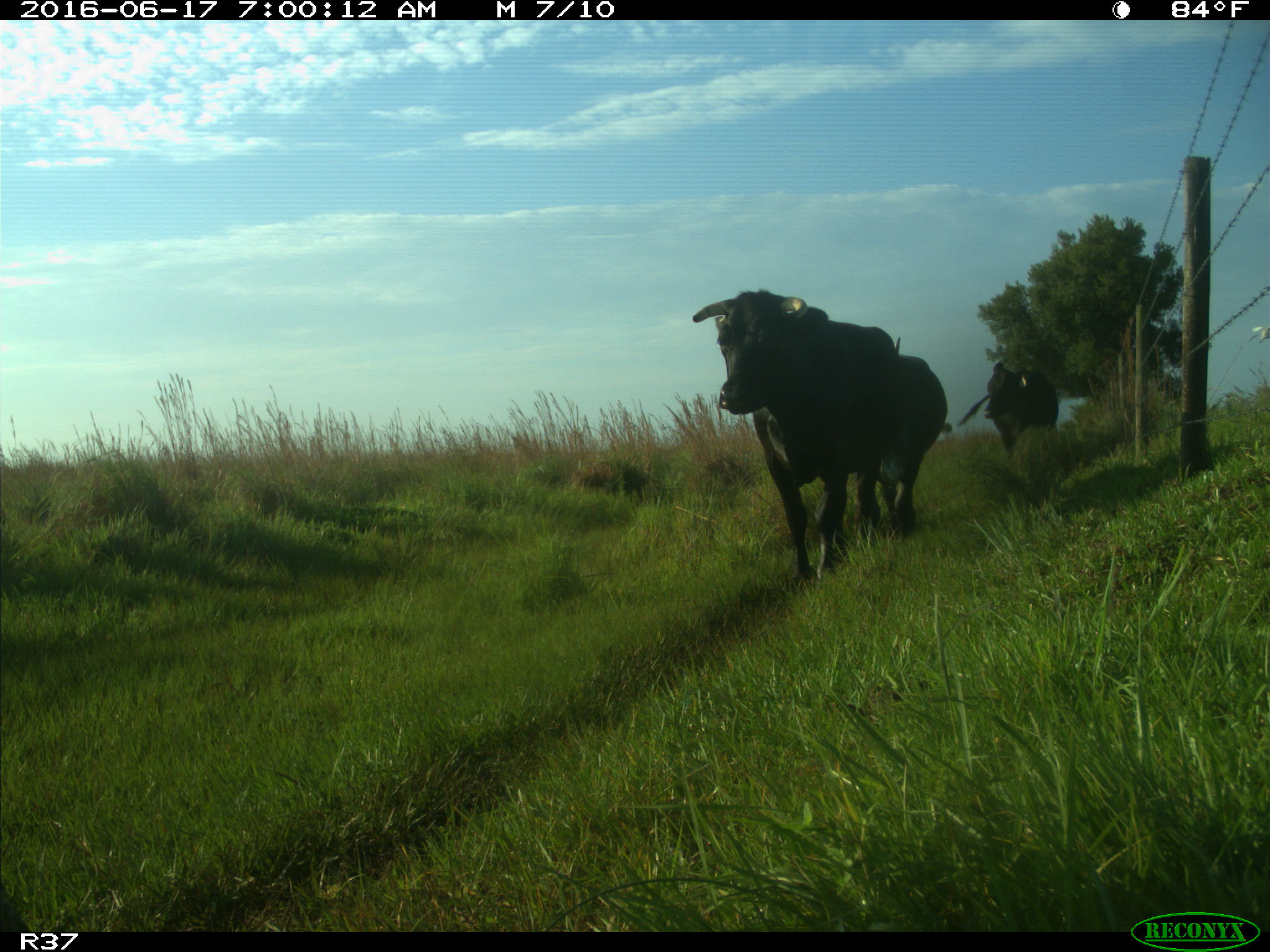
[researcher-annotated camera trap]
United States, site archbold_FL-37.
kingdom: Animalia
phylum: Chordata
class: Mammalia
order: Artiodactyla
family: Bovidae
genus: Bos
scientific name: Bos taurus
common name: domestic cow